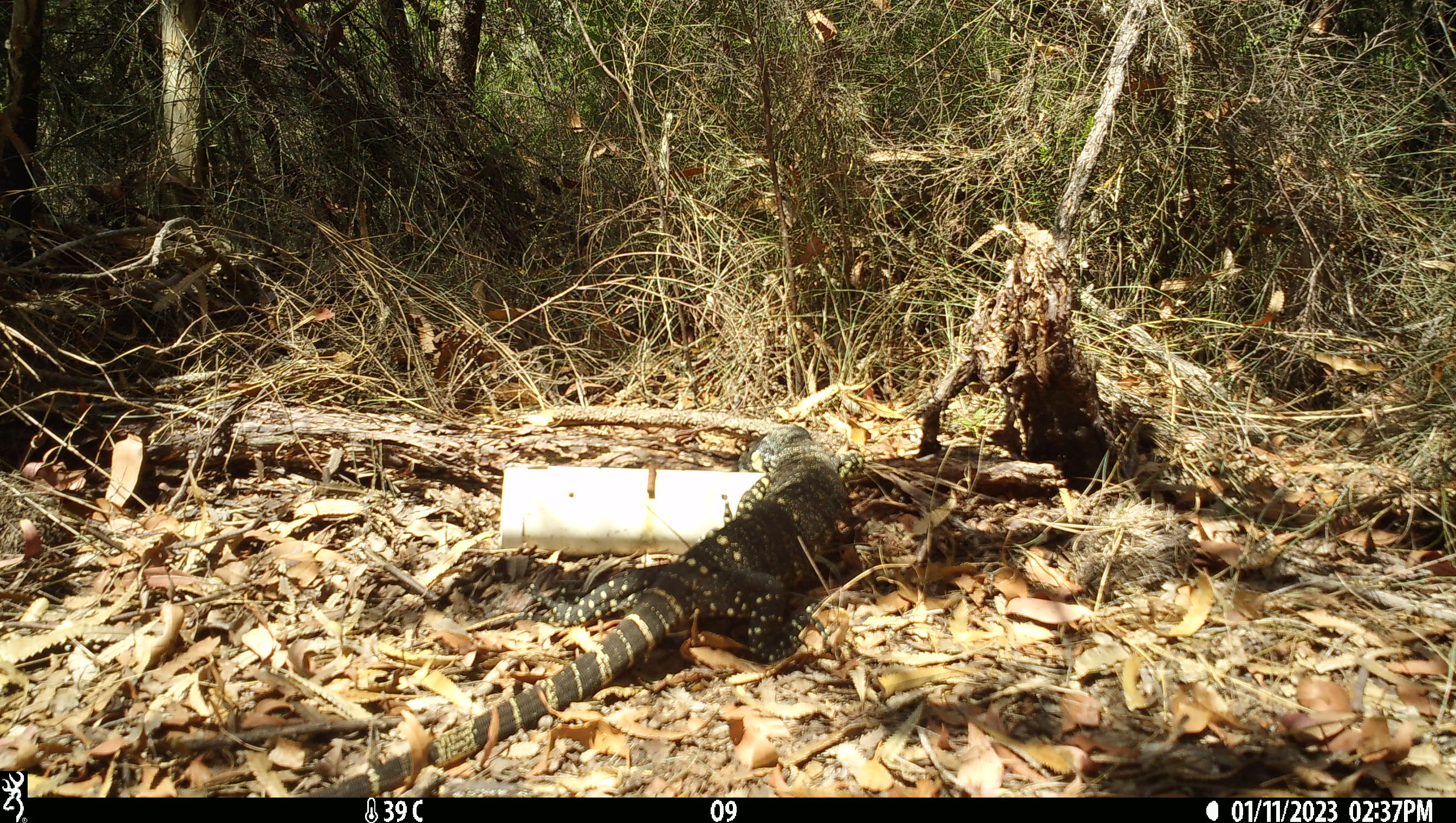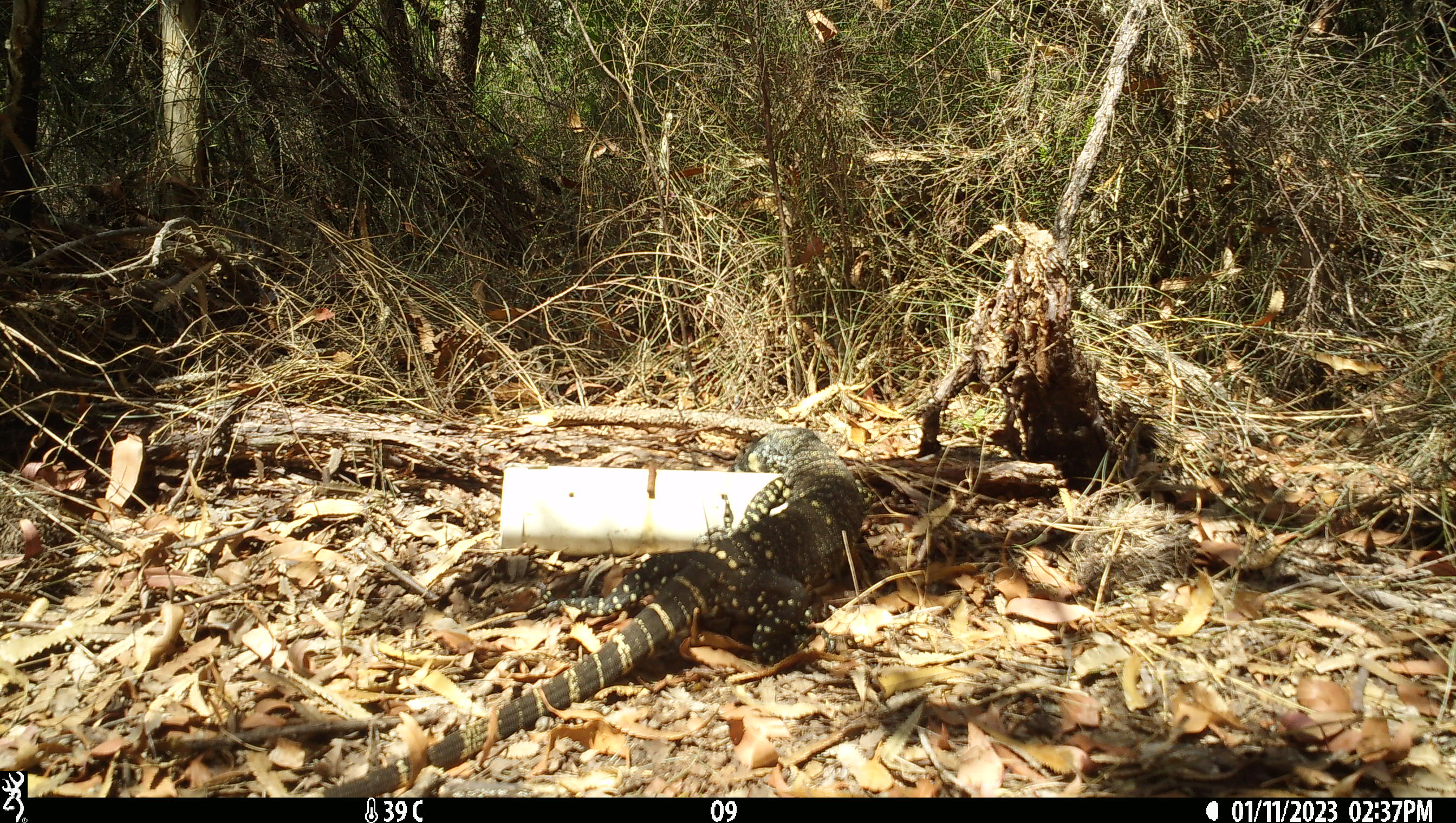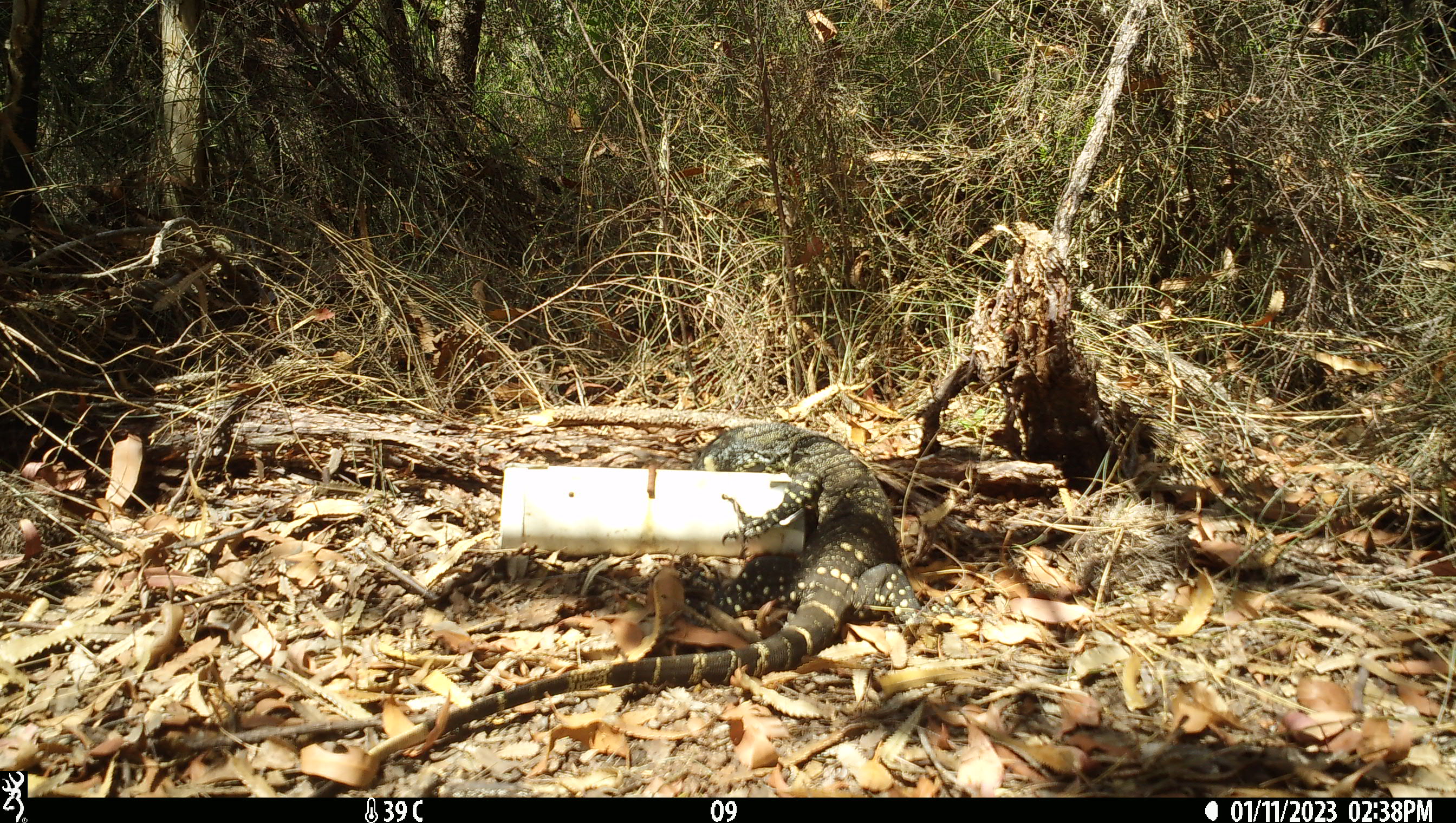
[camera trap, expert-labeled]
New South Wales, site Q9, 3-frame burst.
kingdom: Animalia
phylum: Chordata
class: Reptilia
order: Squamata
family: Varanidae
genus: Varanus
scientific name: Varanus varius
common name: lace monitor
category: goanna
Goanna (lace monitor) (Varanus varius).